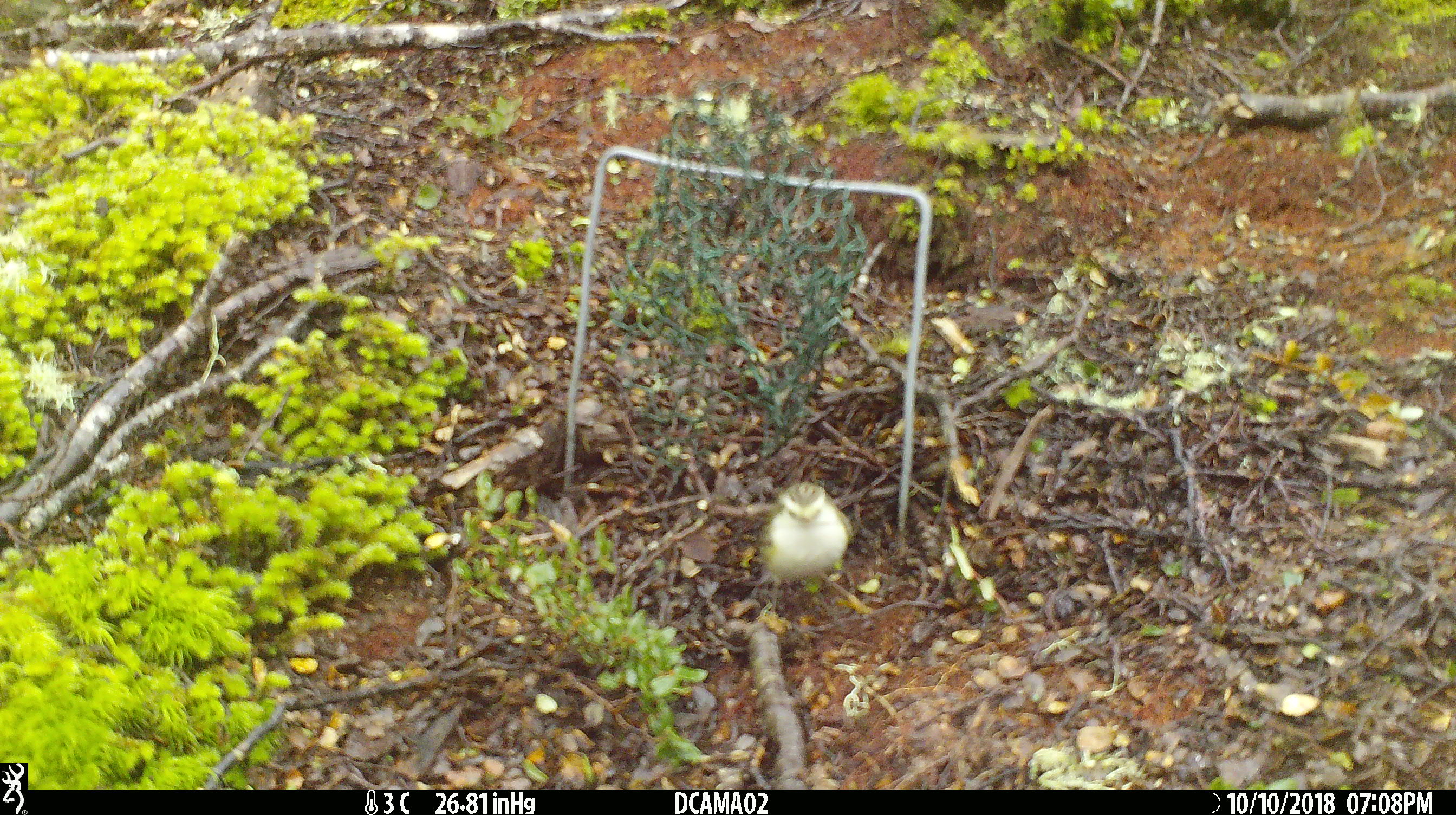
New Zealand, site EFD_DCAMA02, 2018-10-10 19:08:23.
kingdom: Animalia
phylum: Chordata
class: Aves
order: Passeriformes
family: Acanthisittidae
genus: Acanthisitta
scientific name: Acanthisitta chloris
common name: rifleman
Rifleman (Acanthisitta chloris).